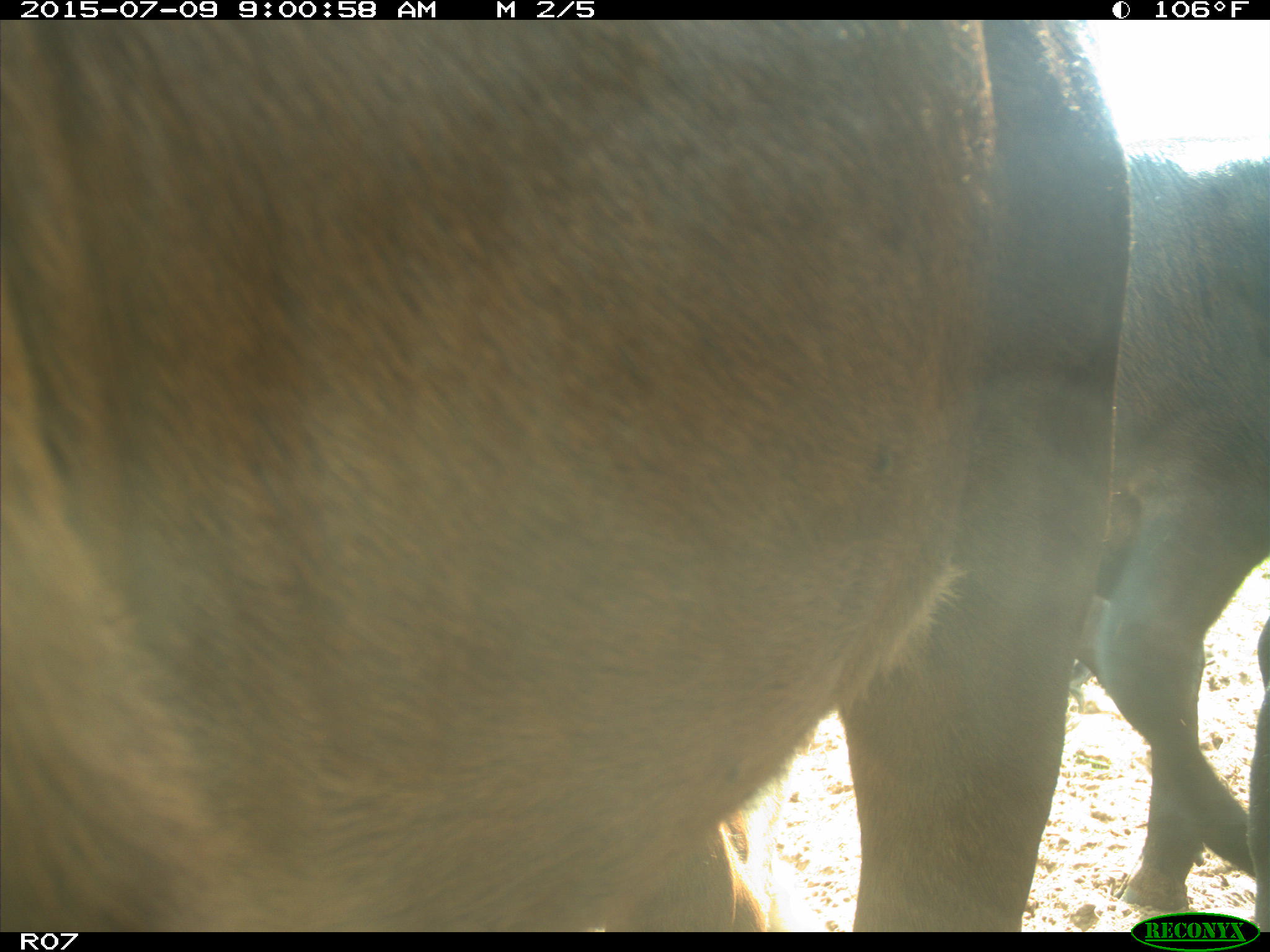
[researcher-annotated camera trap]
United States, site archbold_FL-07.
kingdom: Animalia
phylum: Chordata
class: Mammalia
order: Artiodactyla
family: Bovidae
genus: Bos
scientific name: Bos taurus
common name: domestic cow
Bos taurus (domestic cow).